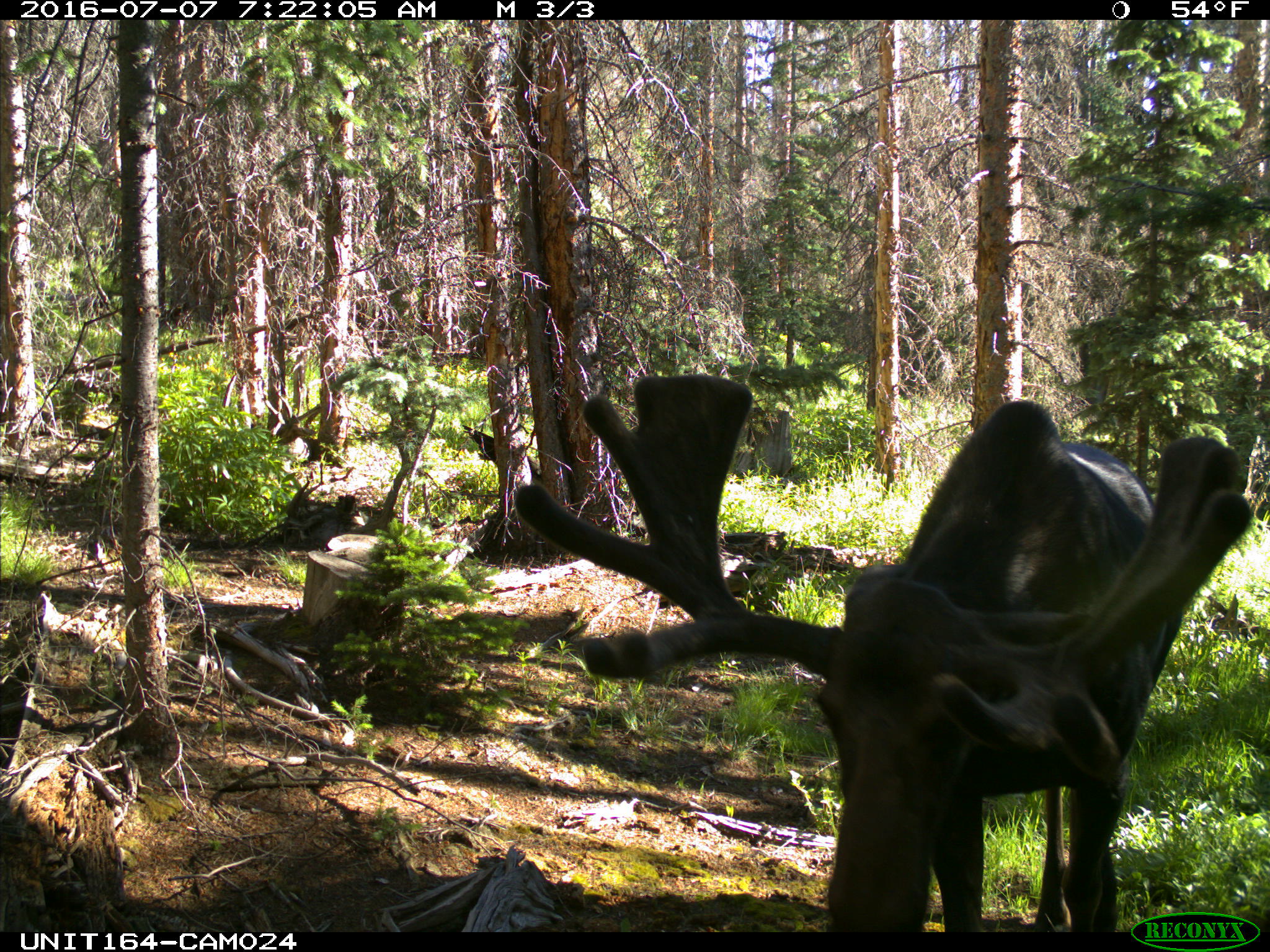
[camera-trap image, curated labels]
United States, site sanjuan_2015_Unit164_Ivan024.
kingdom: Animalia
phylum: Chordata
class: Mammalia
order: Artiodactyla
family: Cervidae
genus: Alces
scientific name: Alces alces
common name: moose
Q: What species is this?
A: Alces alces (moose).